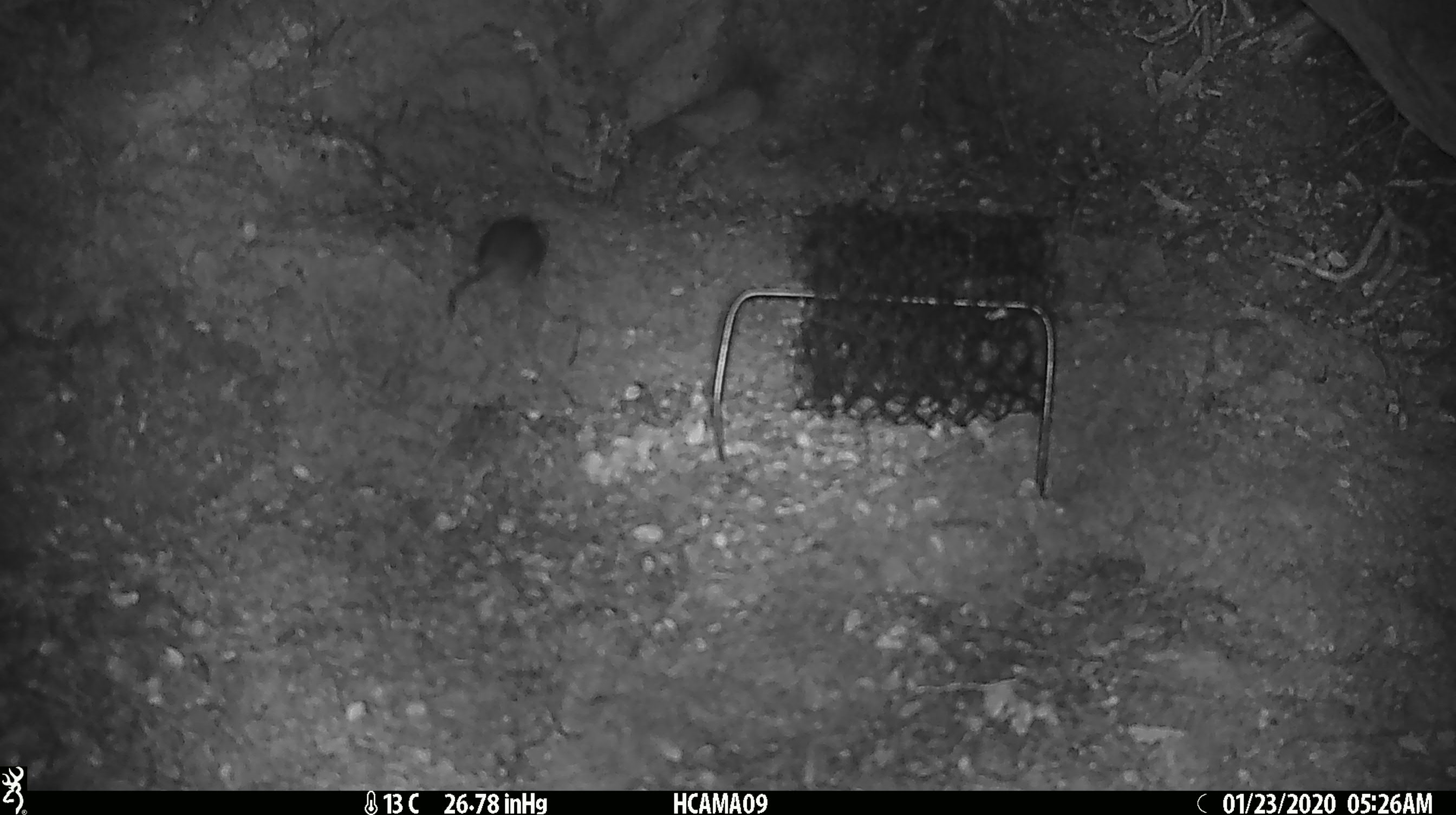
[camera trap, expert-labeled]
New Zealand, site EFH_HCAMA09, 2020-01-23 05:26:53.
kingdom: Animalia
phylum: Chordata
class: Mammalia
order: Rodentia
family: Muridae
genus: Mus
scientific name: Mus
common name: mouse